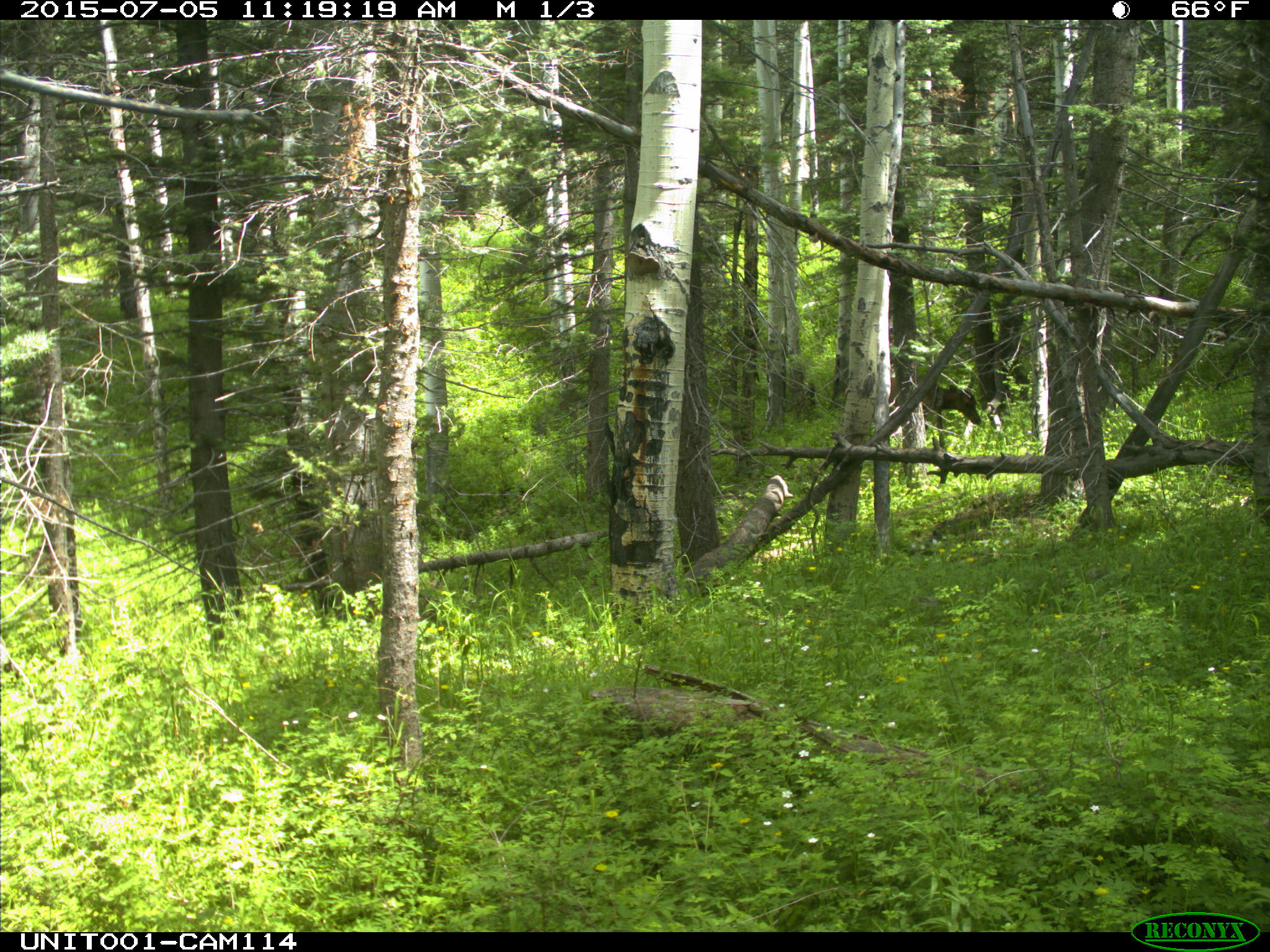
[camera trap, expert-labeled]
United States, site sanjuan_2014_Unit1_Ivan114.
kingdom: Animalia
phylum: Chordata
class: Mammalia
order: Artiodactyla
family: Cervidae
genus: Cervus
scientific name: Cervus elaphus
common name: red deer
Cervus elaphus (red deer).